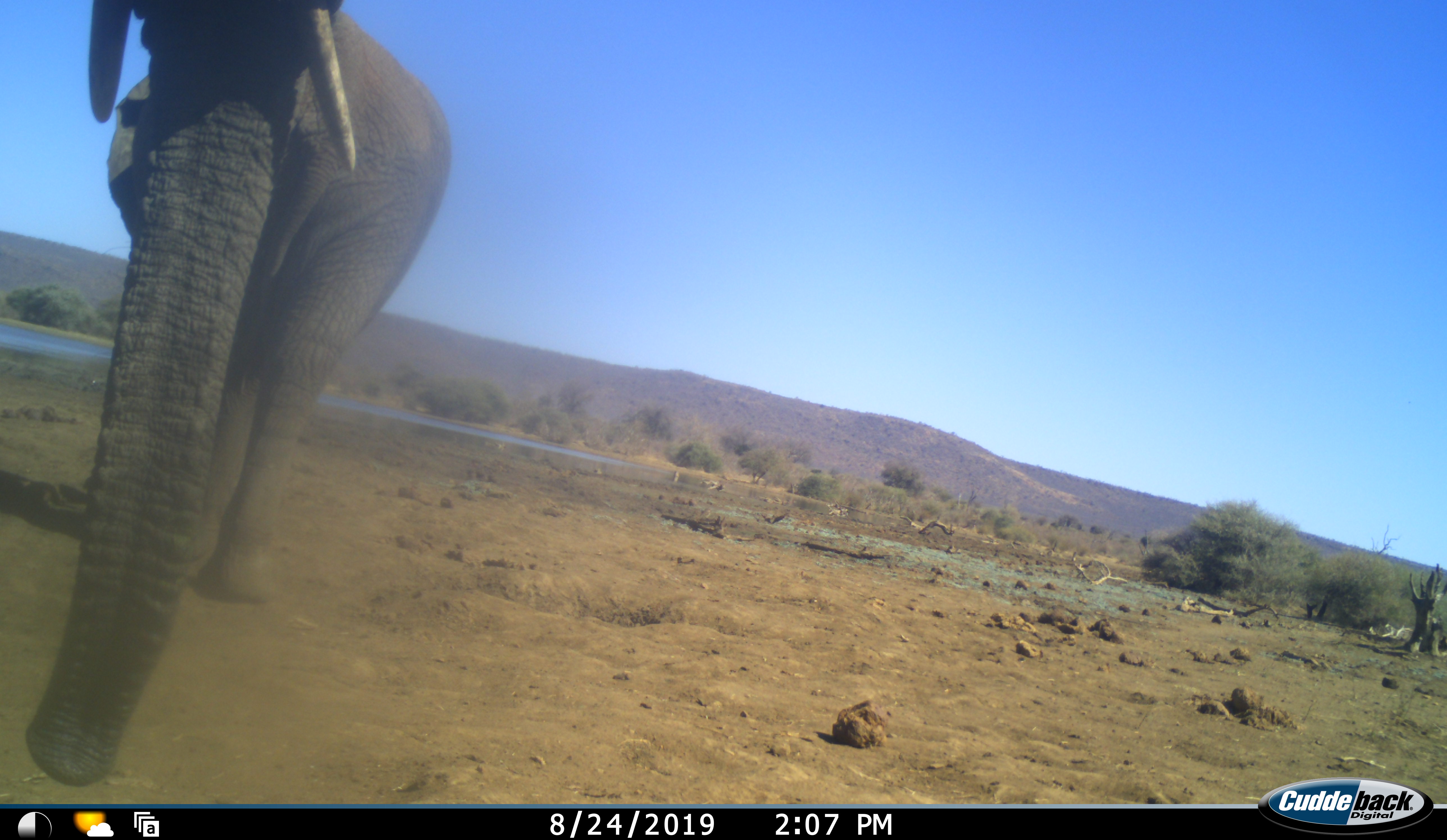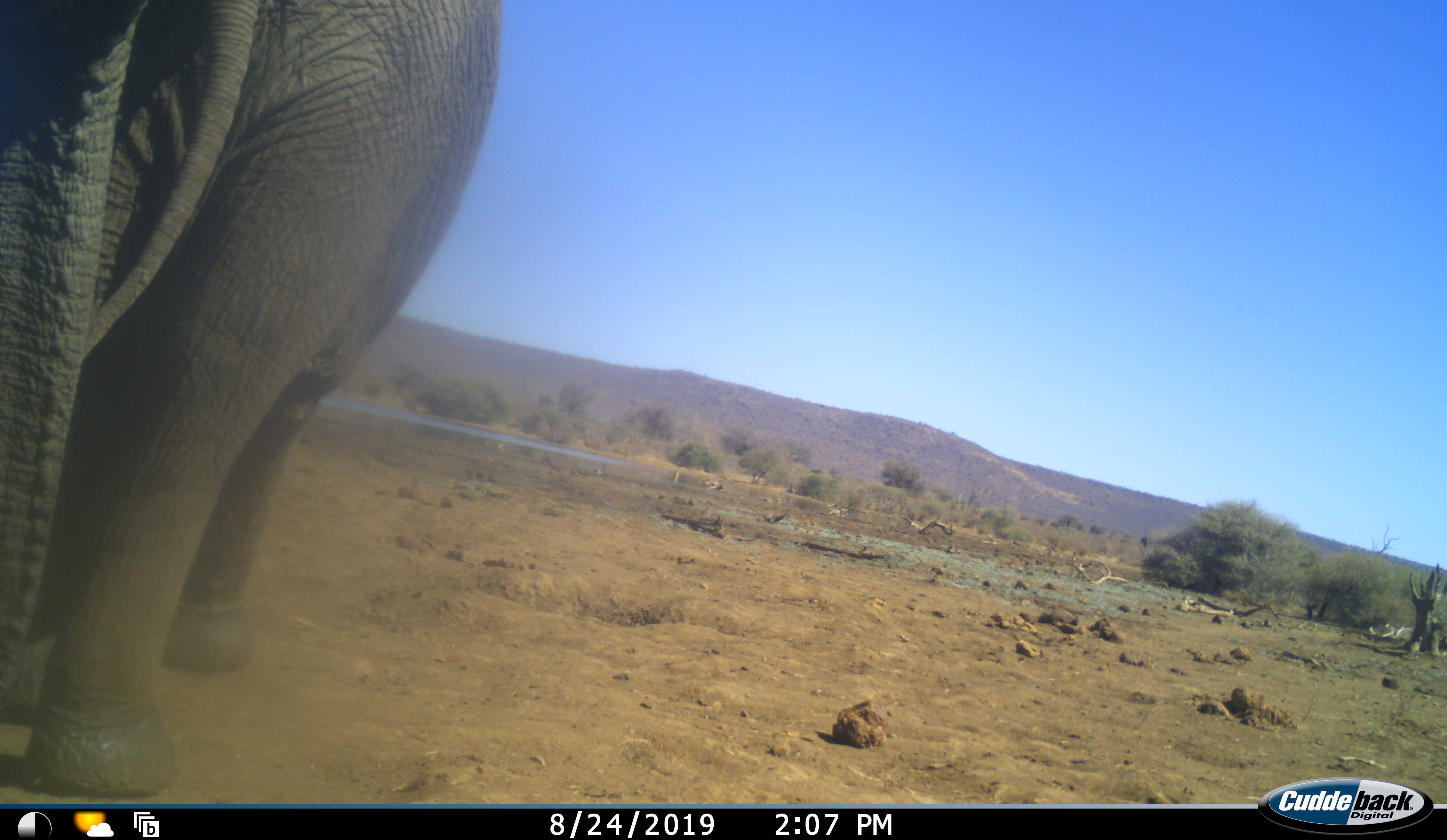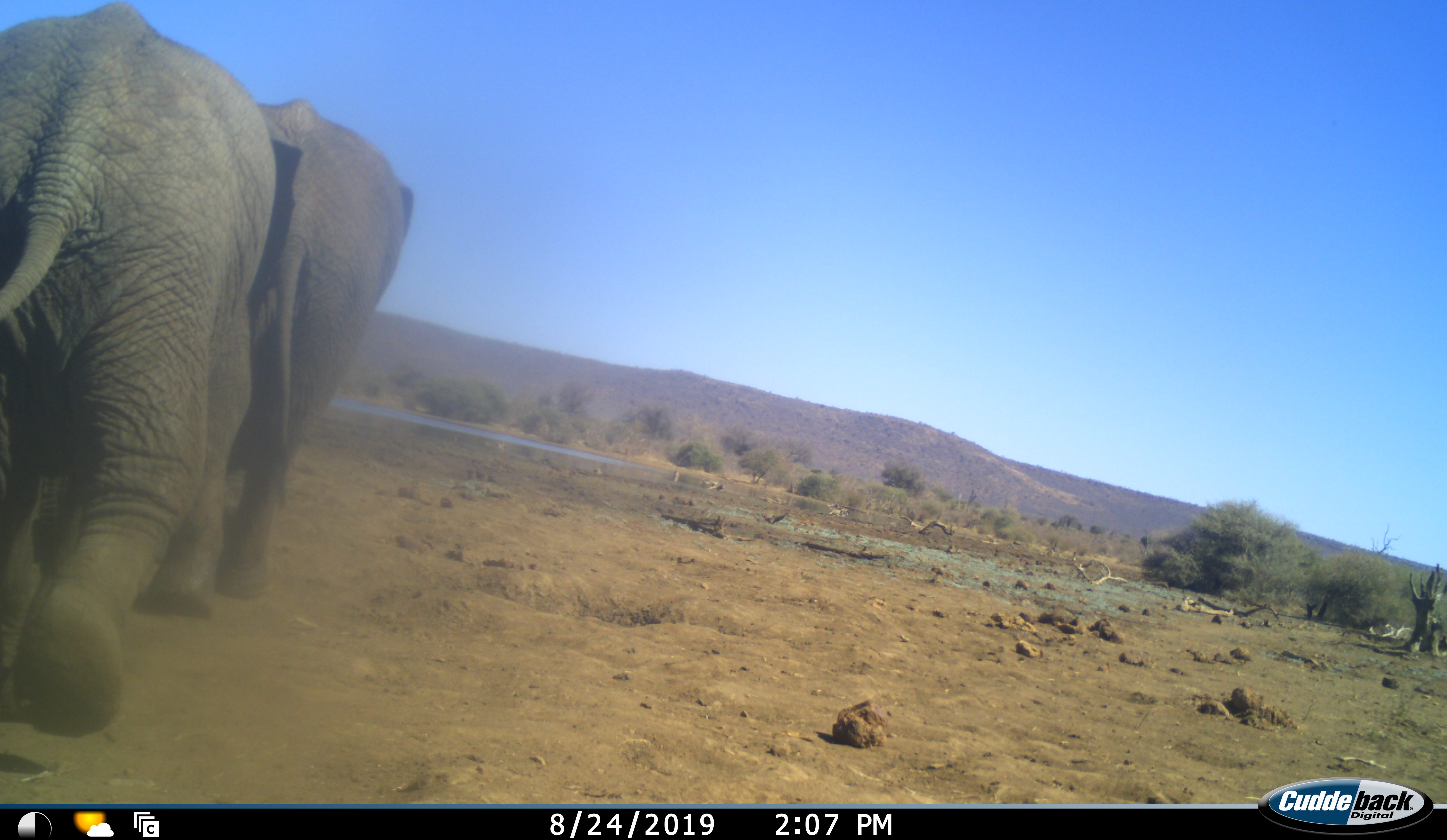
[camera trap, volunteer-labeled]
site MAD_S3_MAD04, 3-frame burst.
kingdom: Animalia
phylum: Chordata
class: Mammalia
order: Proboscidea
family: Elephantidae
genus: Loxodonta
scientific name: Loxodonta africana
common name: african bush elephant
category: elephant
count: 2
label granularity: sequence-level